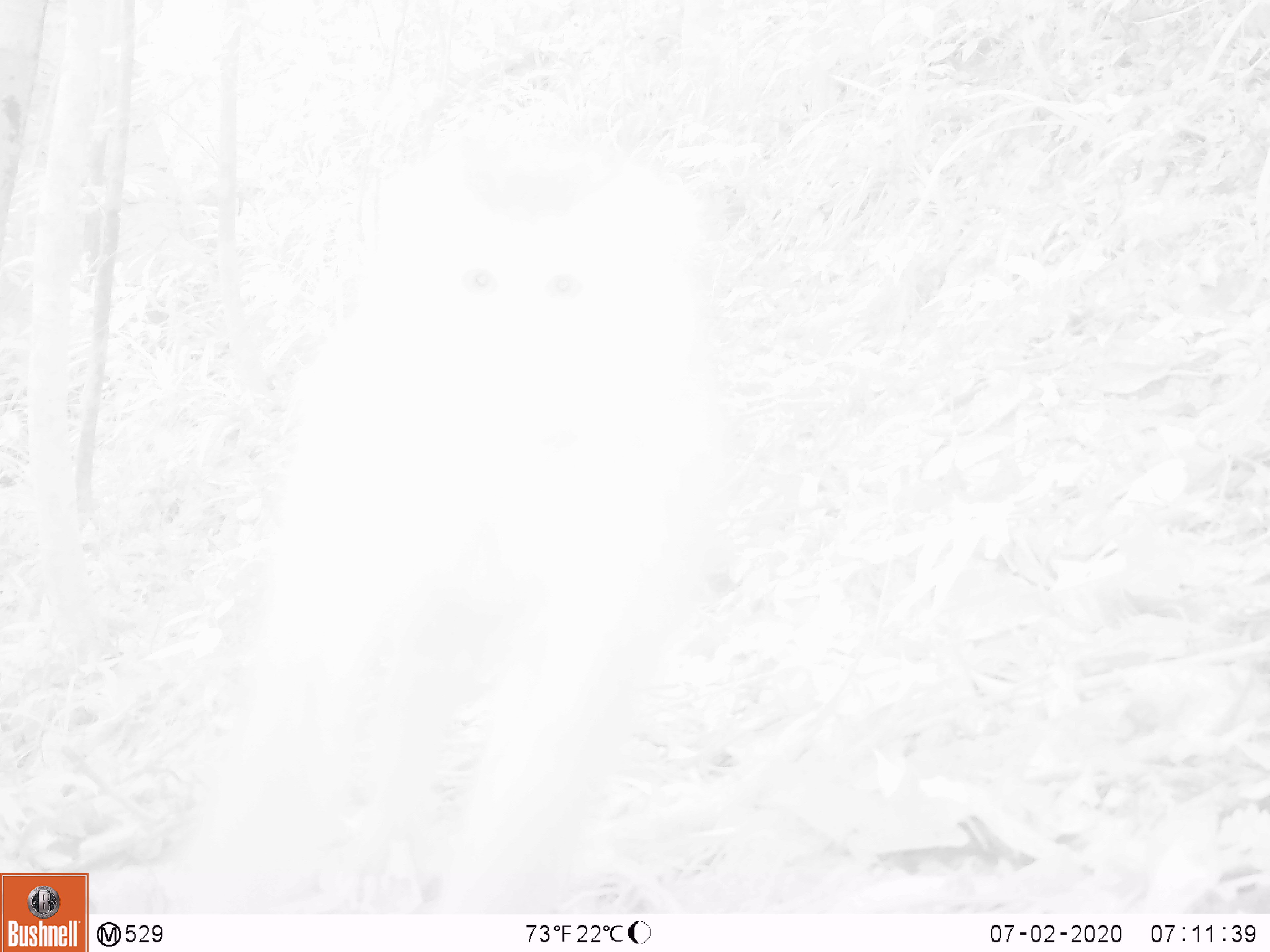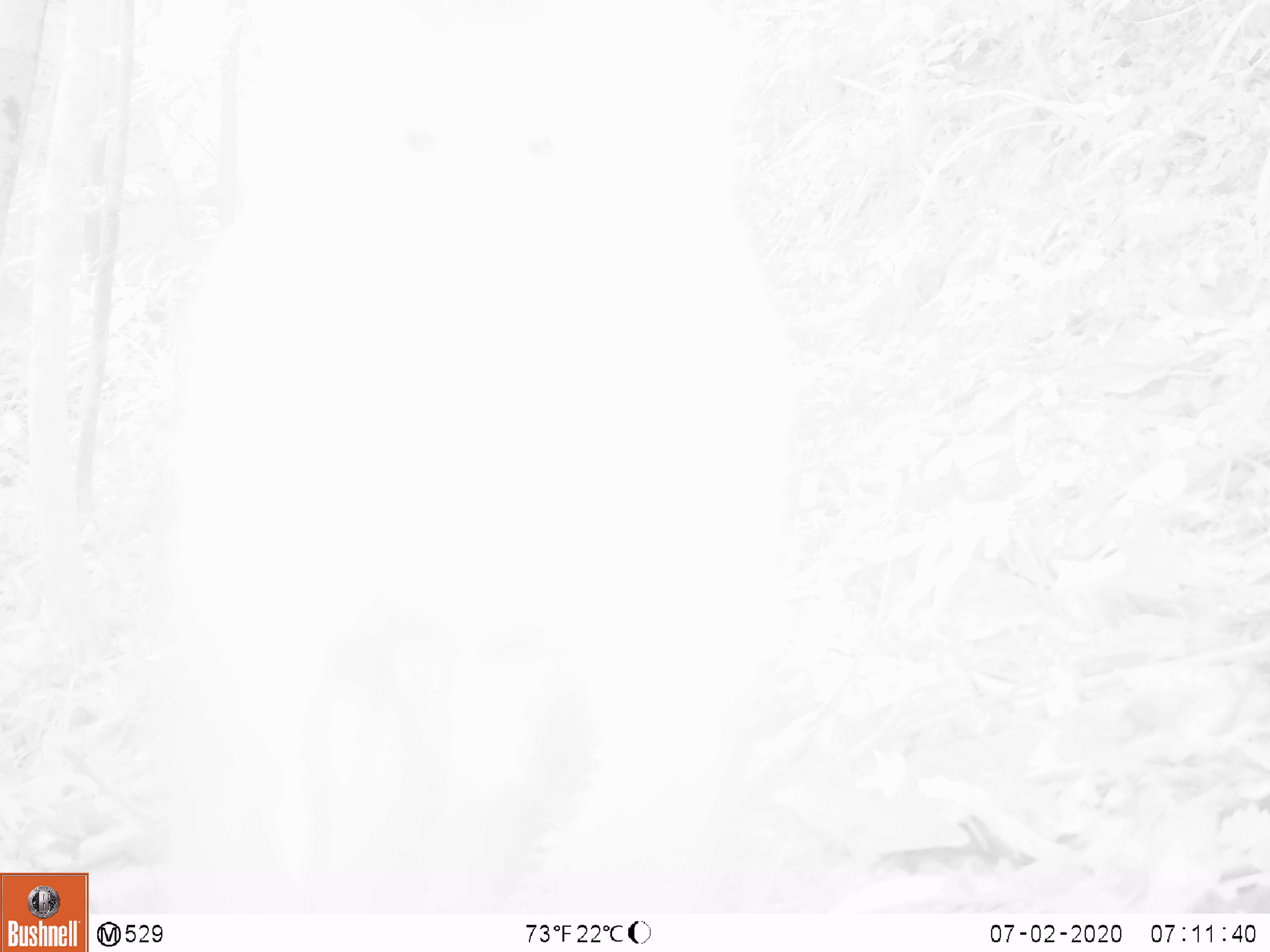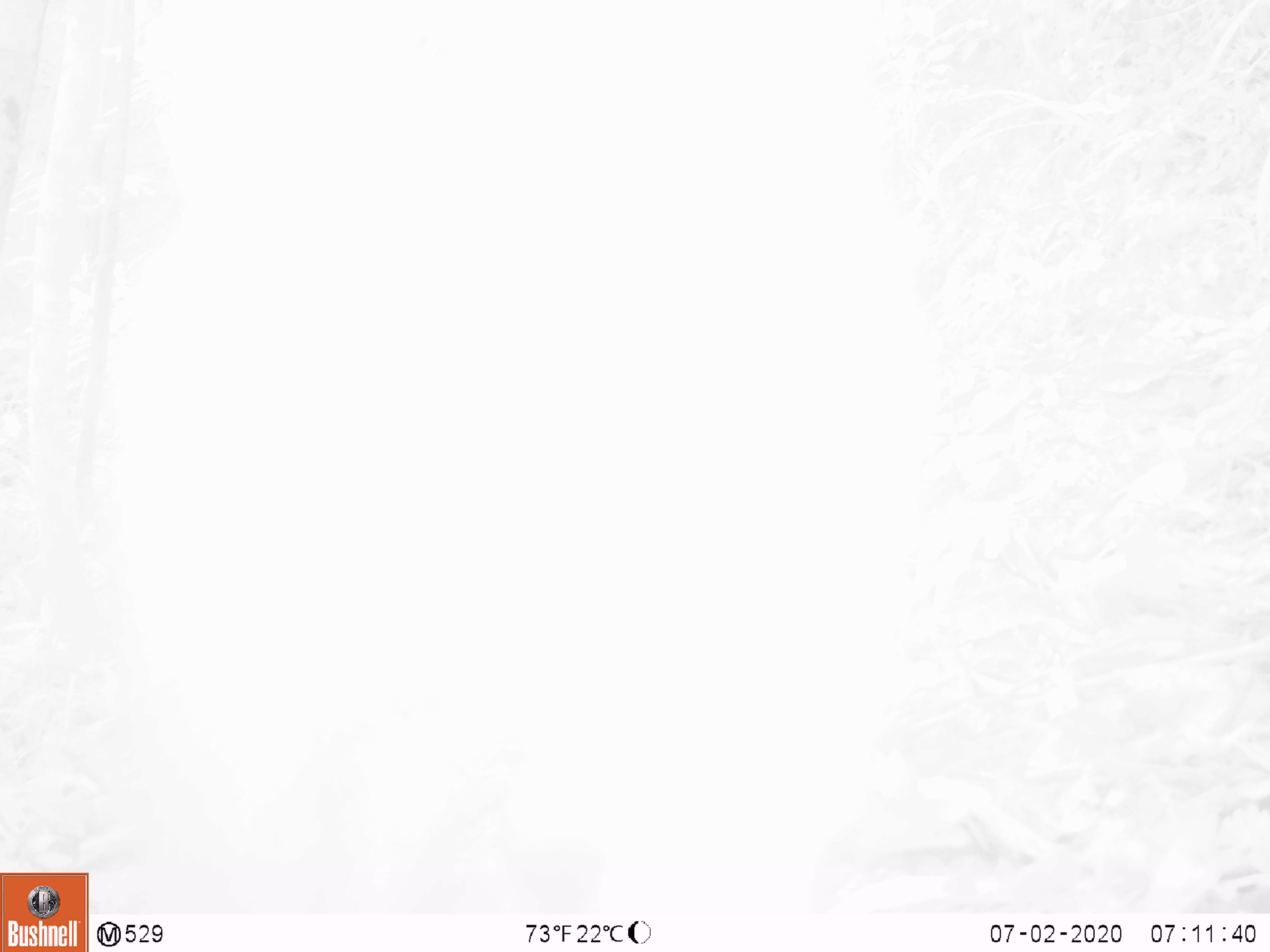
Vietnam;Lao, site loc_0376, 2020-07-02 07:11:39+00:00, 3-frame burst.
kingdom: Animalia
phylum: Chordata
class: Mammalia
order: Primates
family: Cercopithecidae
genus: Macaca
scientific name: Macaca nemestrina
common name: pig-tailed macaque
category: pig tailed macaque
Pig tailed macaque (pig-tailed macaque) (Macaca nemestrina). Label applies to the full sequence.